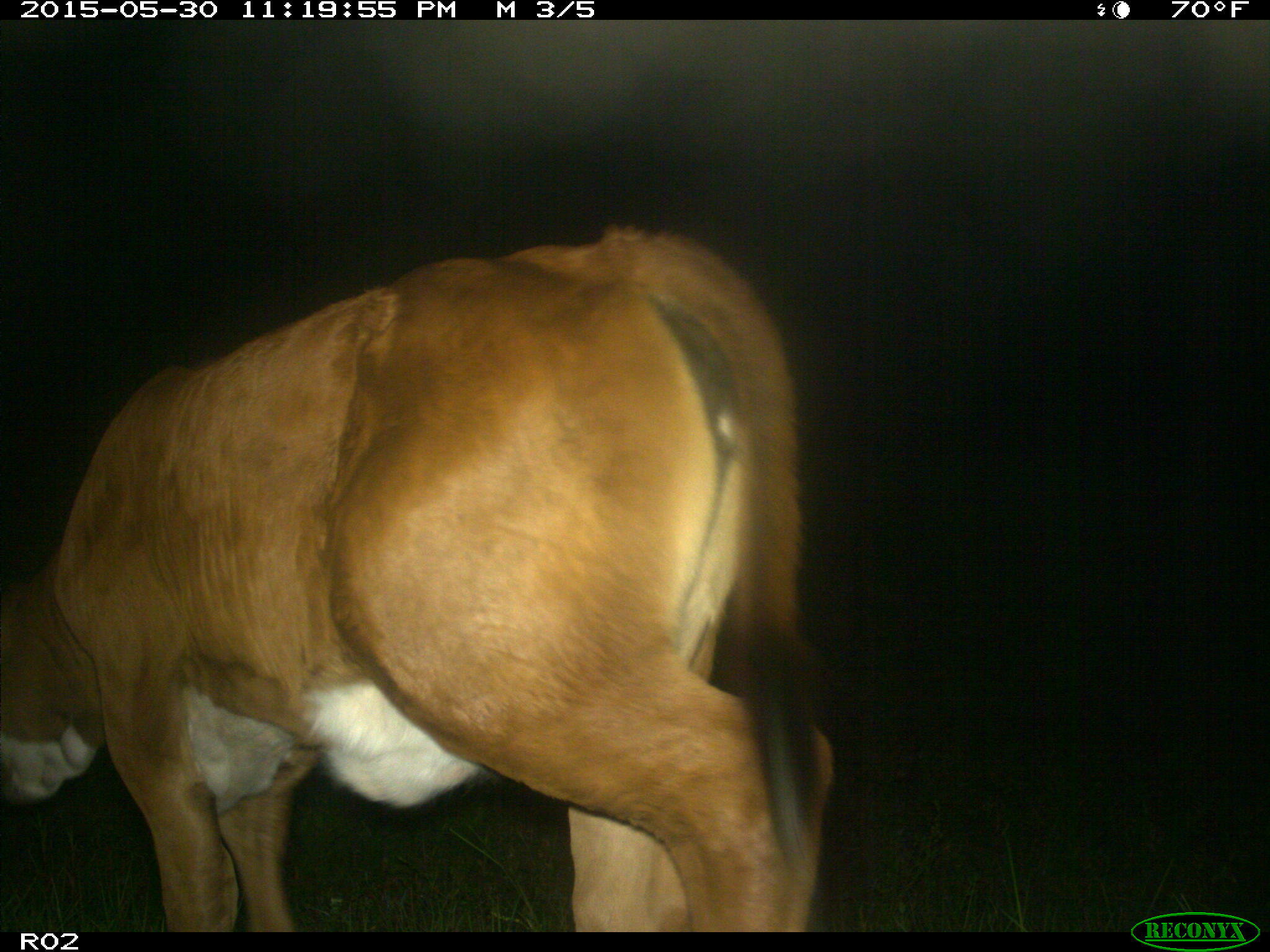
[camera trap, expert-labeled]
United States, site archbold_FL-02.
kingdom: Animalia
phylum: Chordata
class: Mammalia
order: Artiodactyla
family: Bovidae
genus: Bos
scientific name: Bos taurus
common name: domestic cow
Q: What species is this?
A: Bos taurus (domestic cow).